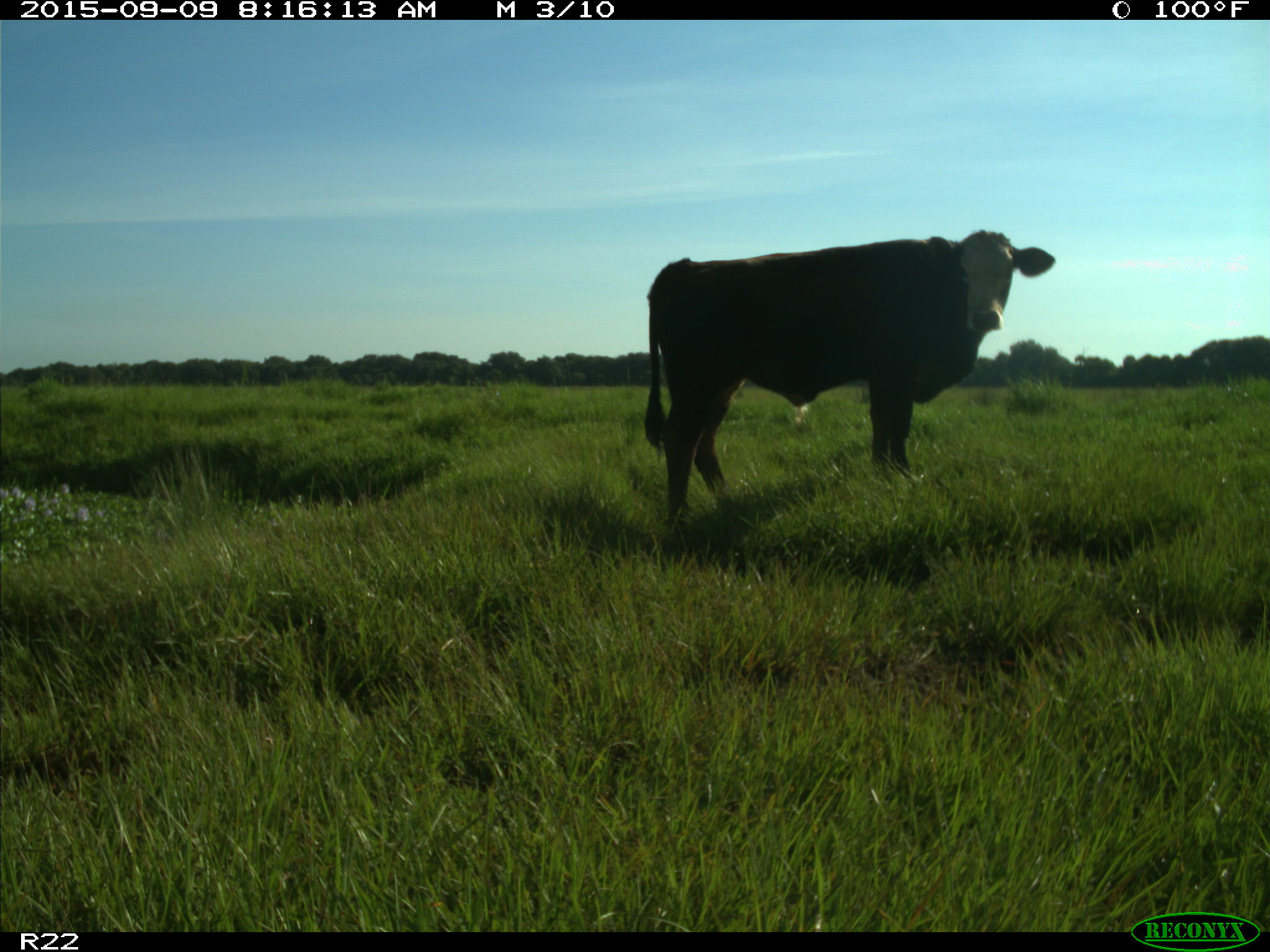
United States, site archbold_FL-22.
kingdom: Animalia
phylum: Chordata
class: Mammalia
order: Artiodactyla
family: Bovidae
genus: Bos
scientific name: Bos taurus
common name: domestic cow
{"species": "Bos taurus (domestic cow)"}